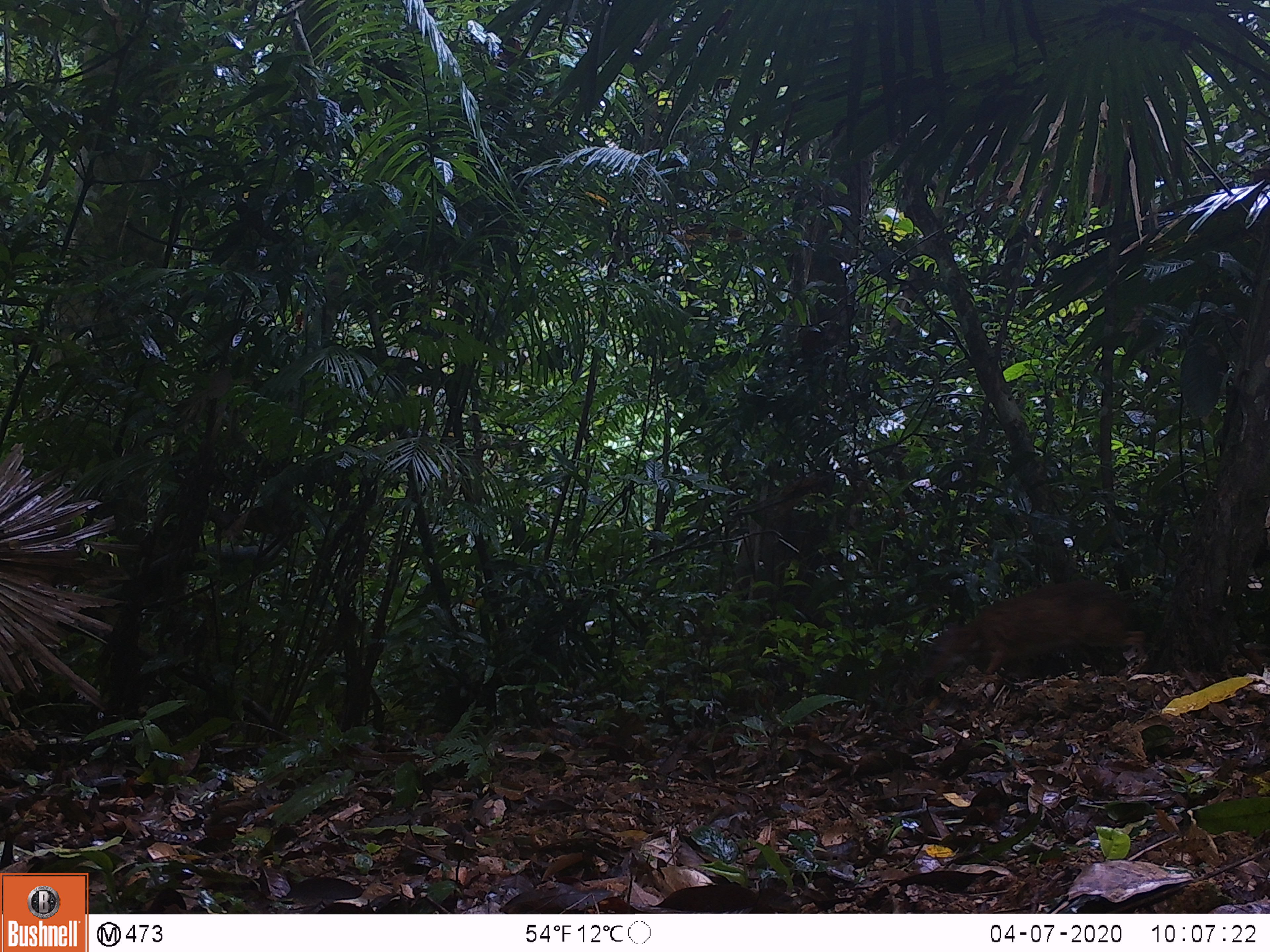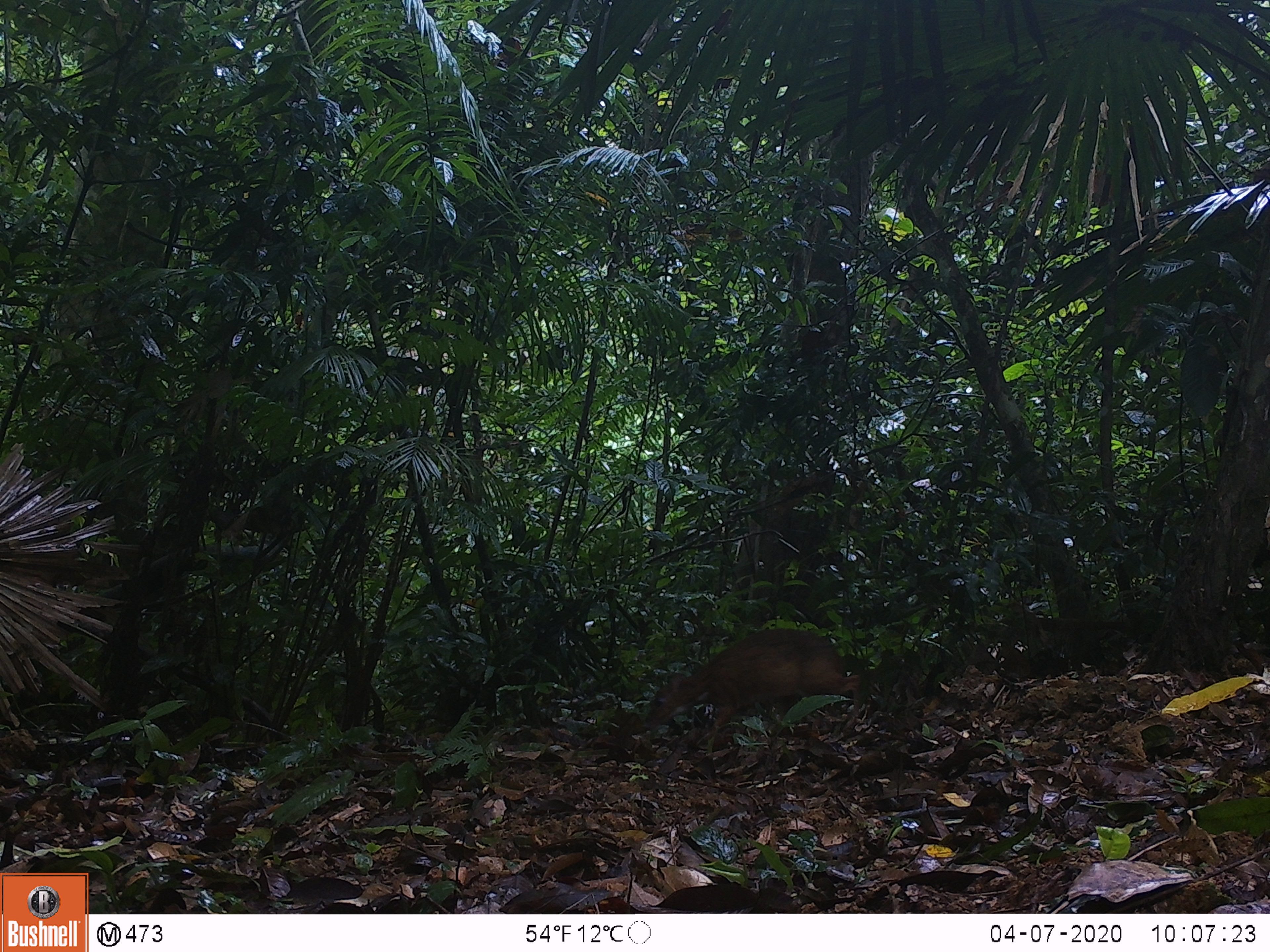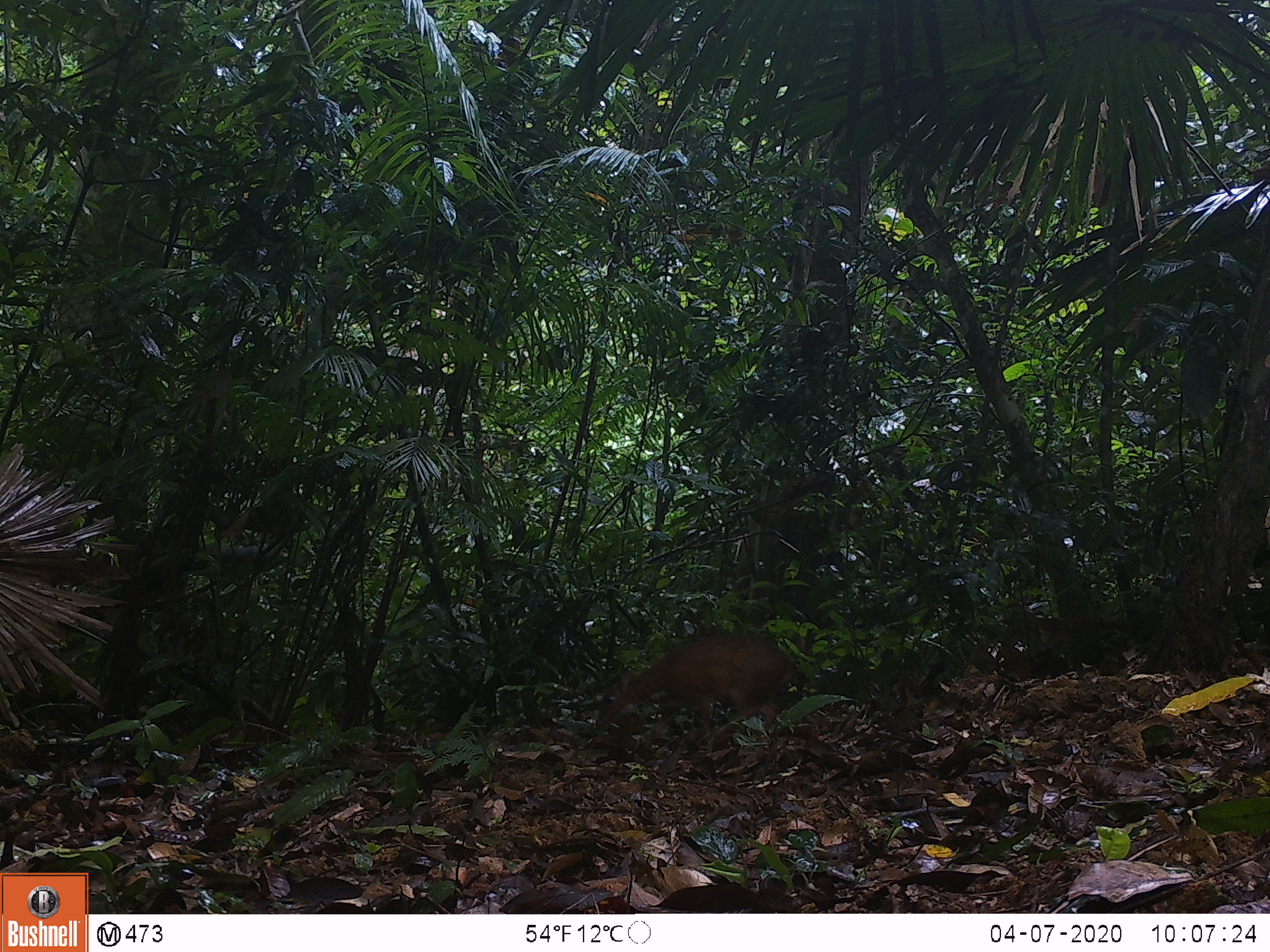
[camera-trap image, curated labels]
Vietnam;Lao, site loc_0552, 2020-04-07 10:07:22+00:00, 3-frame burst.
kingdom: Animalia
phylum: Chordata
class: Mammalia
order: Artiodactyla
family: Tragulidae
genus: Moschiola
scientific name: Moschiola meminna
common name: chevrotain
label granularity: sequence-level